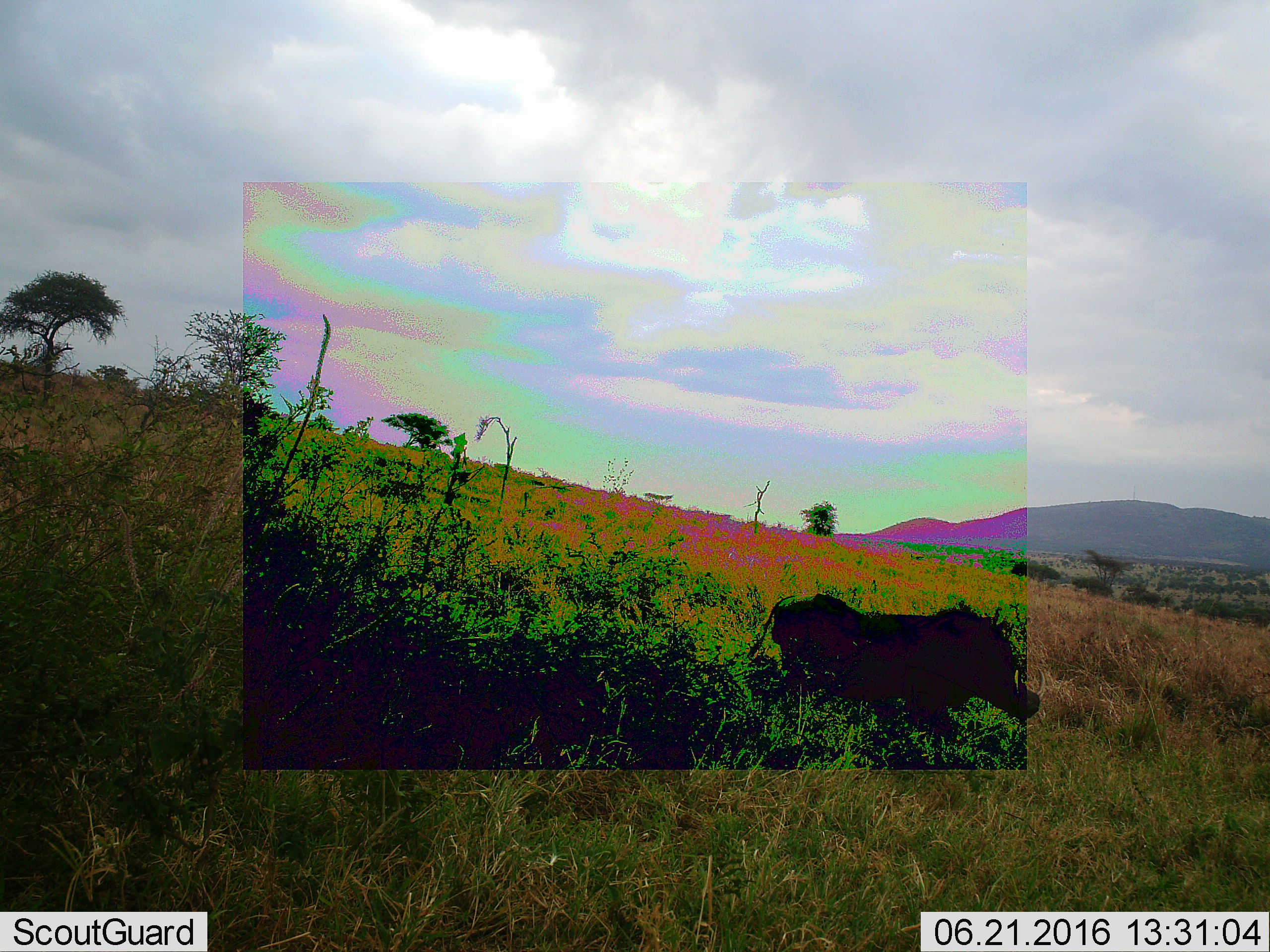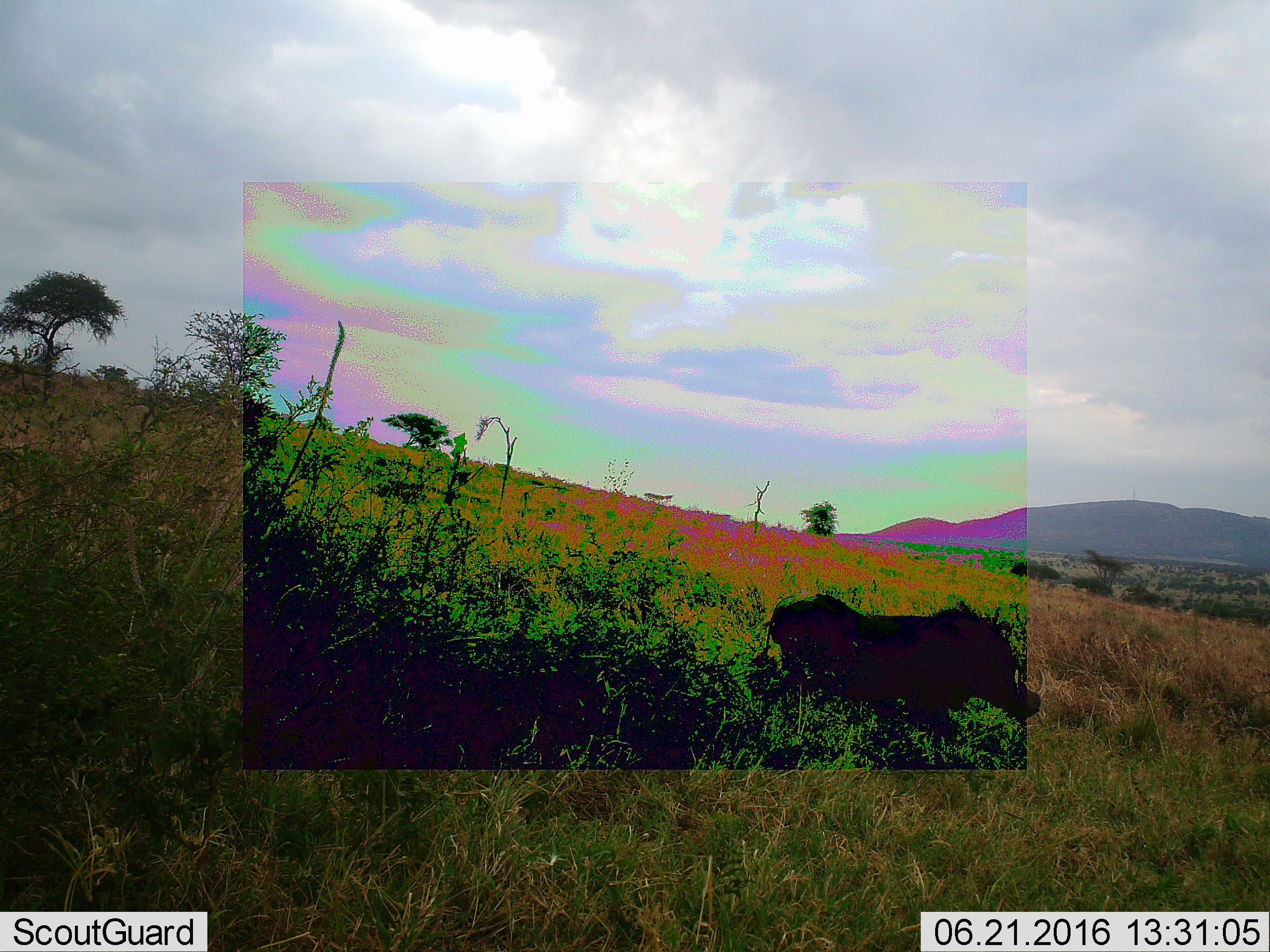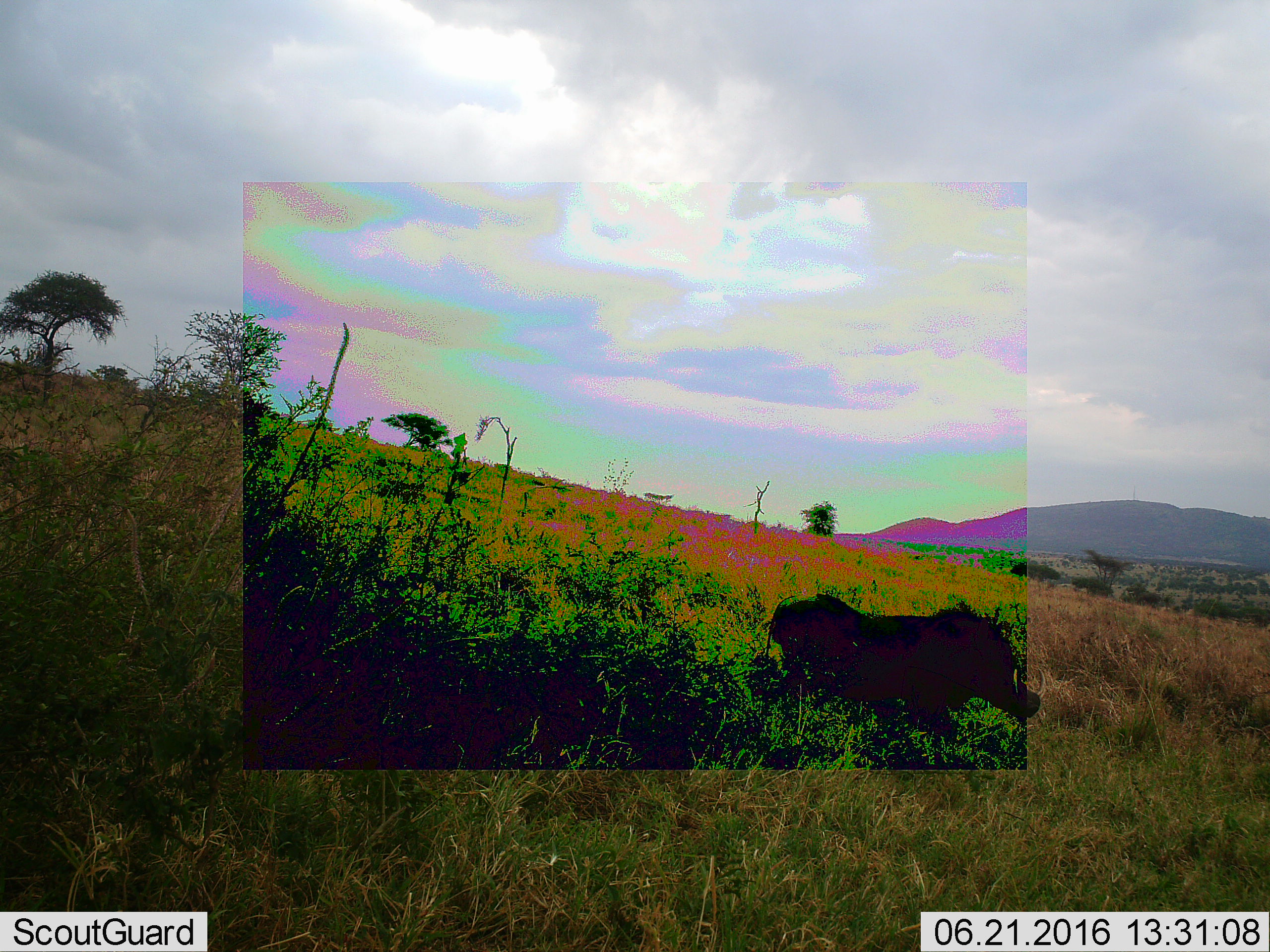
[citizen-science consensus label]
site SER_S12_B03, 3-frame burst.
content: unidentified animal